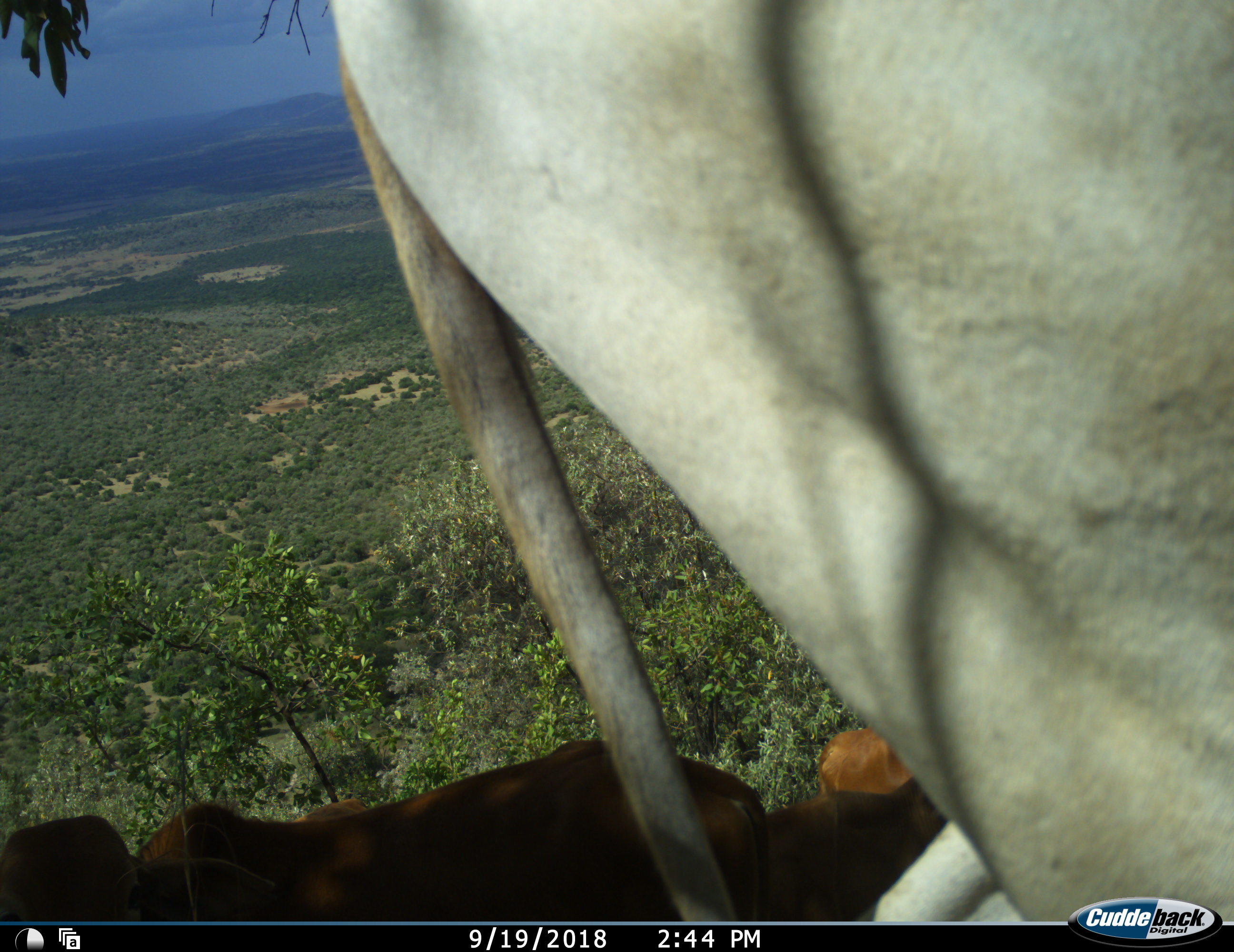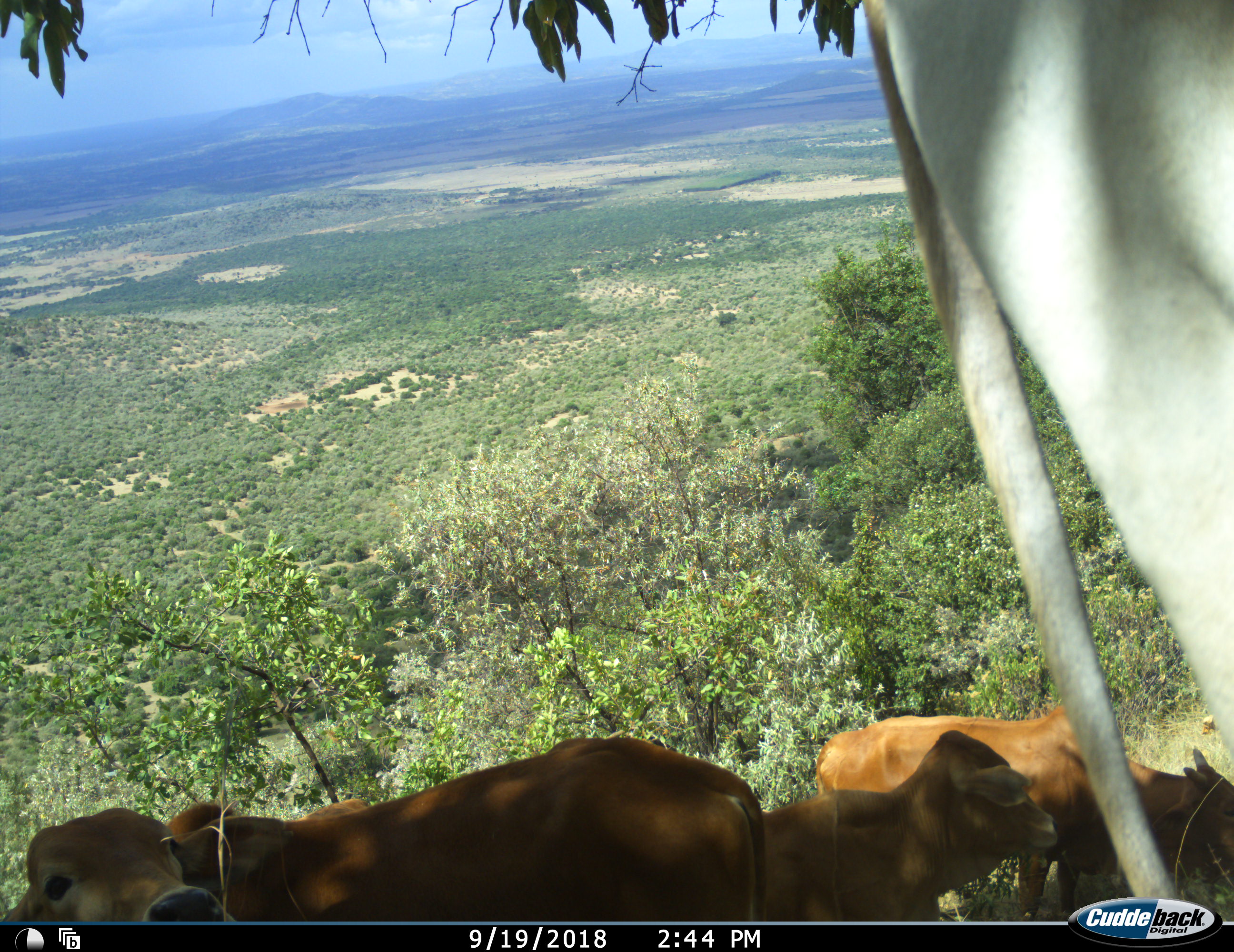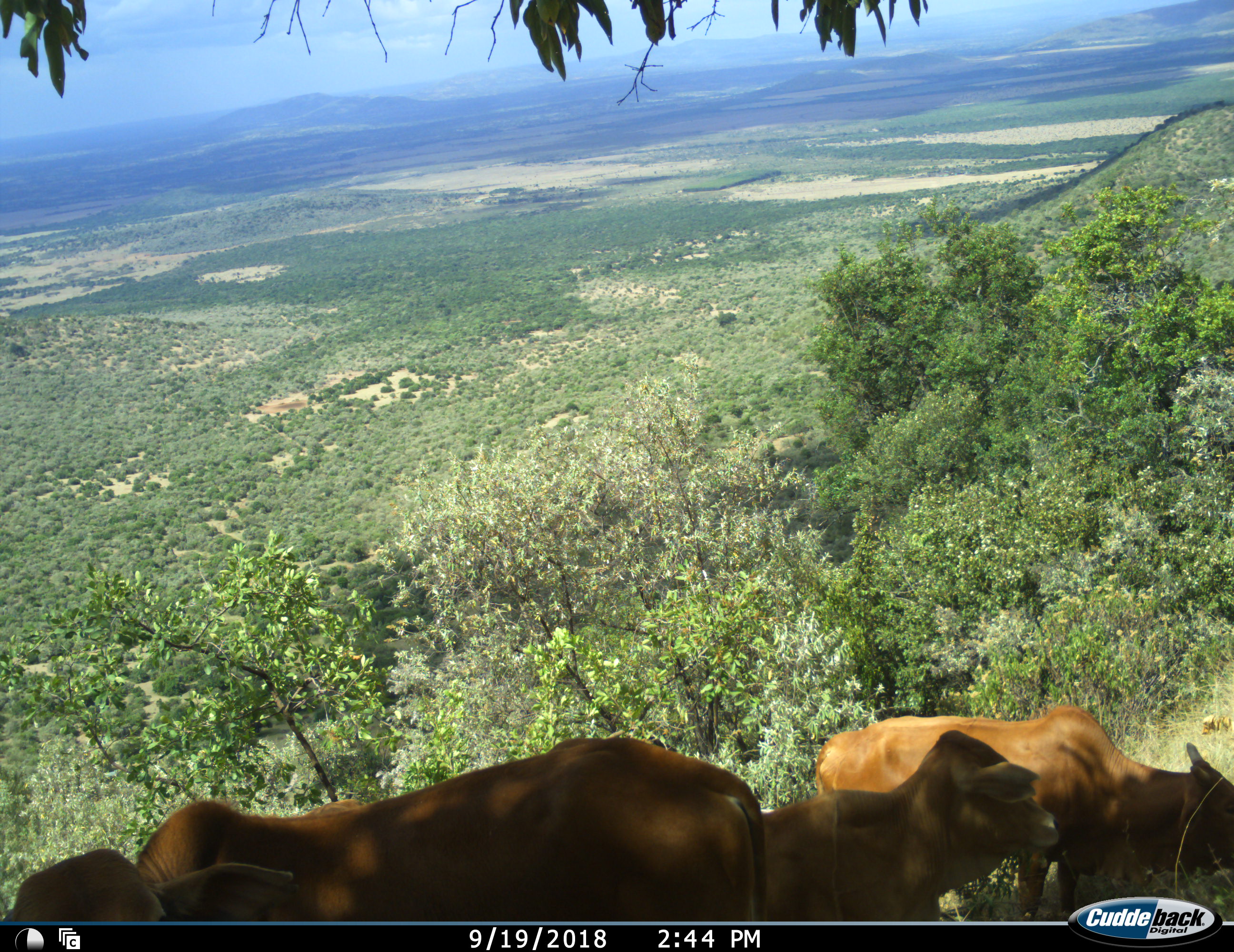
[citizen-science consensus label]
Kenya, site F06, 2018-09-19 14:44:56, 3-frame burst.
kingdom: Animalia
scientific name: Animalia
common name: animal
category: domesticanimal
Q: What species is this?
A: Domesticanimal (animal) (Animalia).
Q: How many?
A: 4.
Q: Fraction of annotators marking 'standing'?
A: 50%.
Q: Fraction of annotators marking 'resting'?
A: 10%.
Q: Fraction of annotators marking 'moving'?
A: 80%.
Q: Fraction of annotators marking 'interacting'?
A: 0%.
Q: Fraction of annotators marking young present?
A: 20%.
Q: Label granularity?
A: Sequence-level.